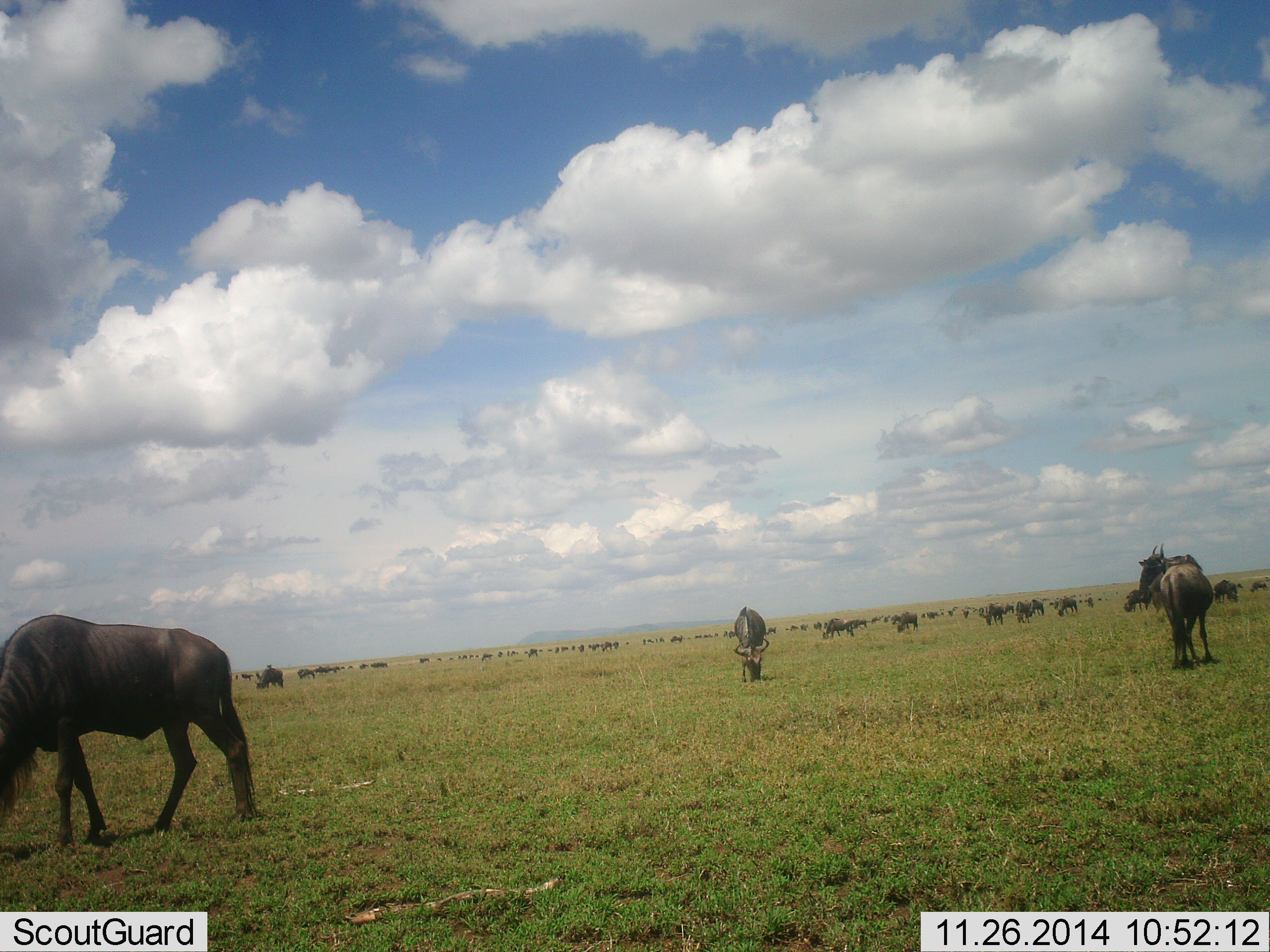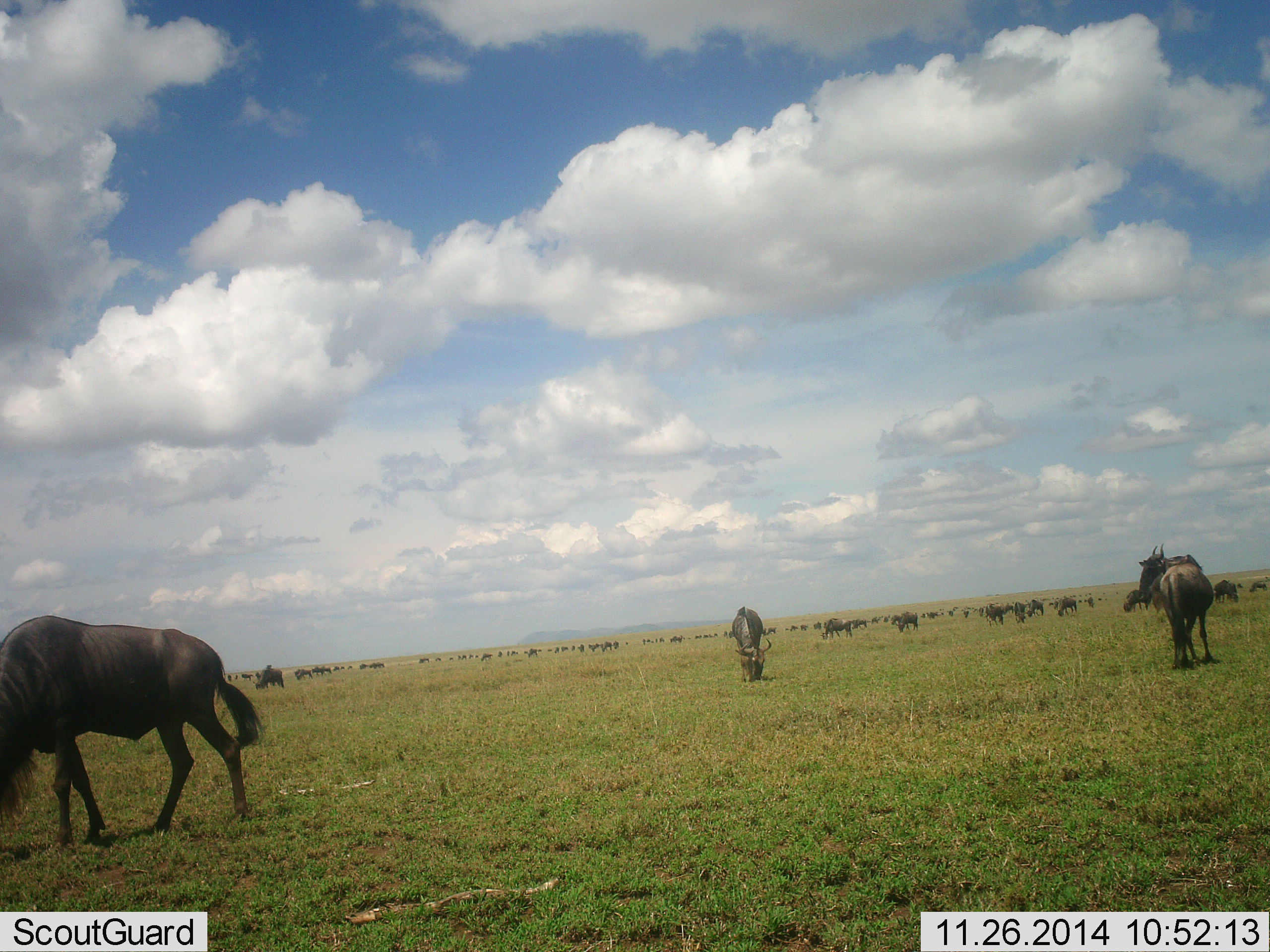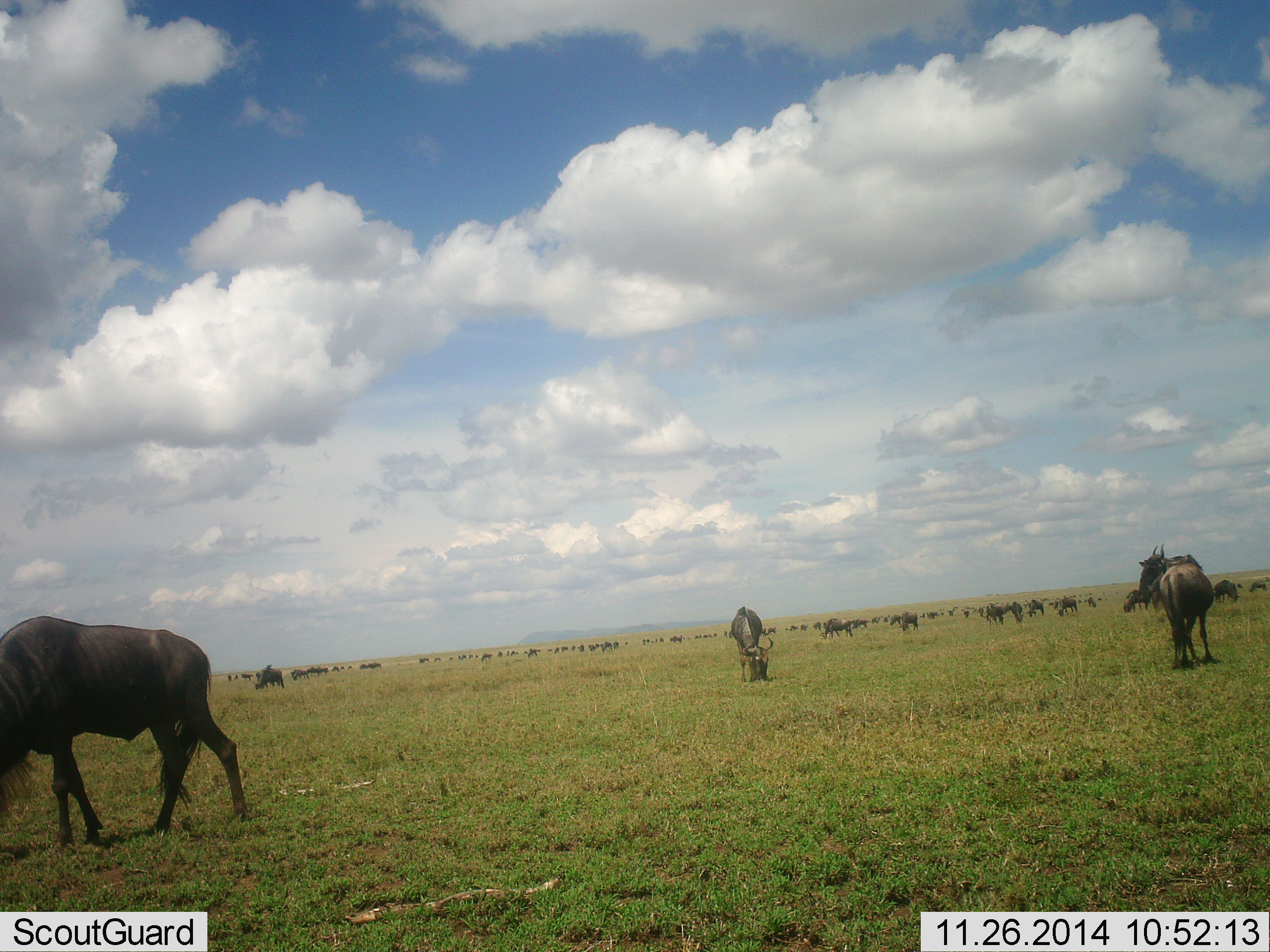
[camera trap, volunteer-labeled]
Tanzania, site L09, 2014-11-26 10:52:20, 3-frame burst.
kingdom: Animalia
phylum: Chordata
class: Mammalia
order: Artiodactyla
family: Bovidae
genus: Connochaetes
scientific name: Connochaetes taurinus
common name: blue wildebeest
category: wildebeest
Wildebeest (blue wildebeest) (Connochaetes taurinus), count 51+. Behavior (volunteer vote fractions): standing 30%, resting 0%, moving 30%, interacting 0%. Young present (vote fraction): 0%. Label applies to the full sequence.